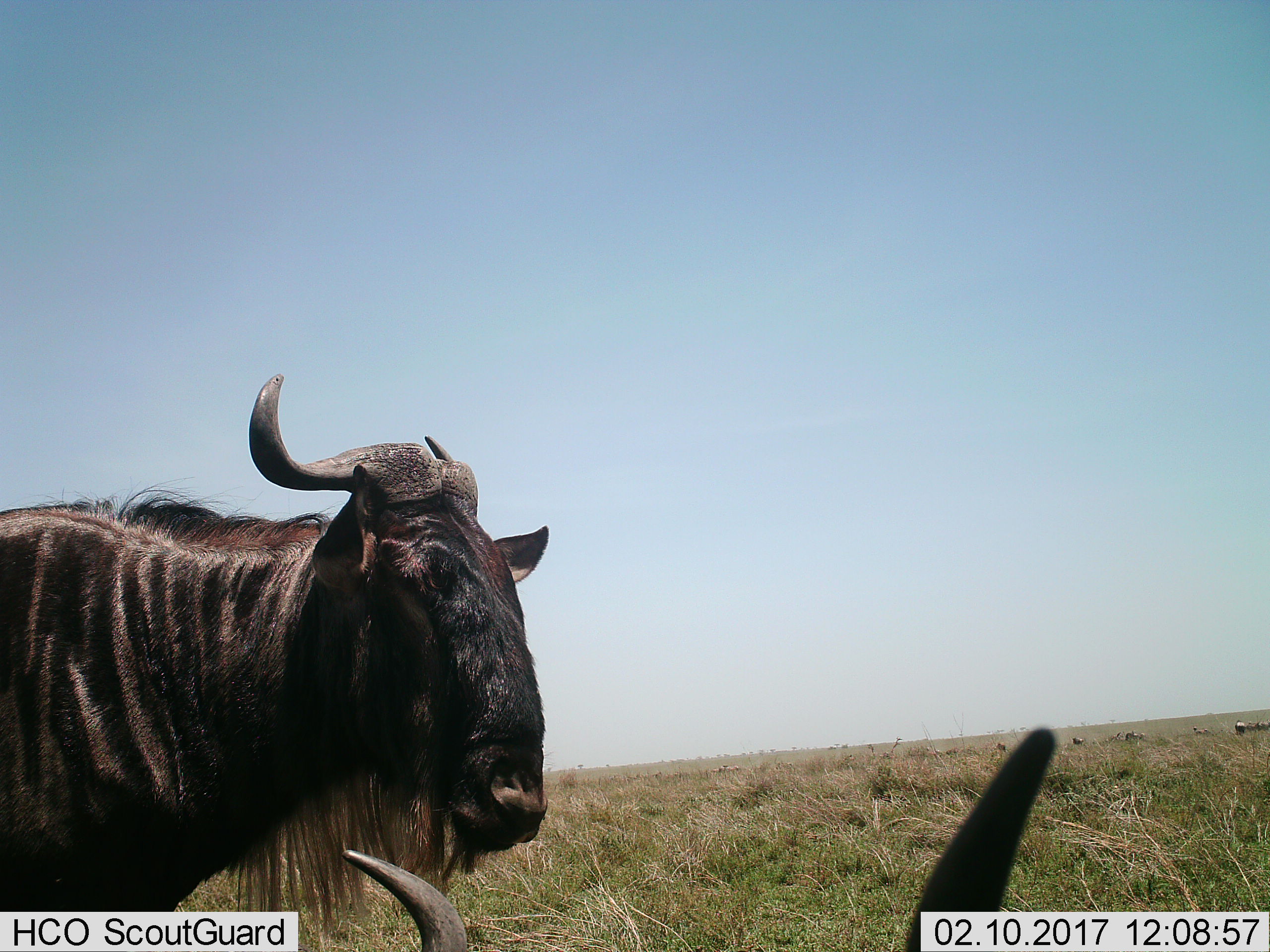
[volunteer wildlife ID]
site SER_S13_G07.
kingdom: Animalia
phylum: Chordata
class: Mammalia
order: Artiodactyla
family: Bovidae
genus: Connochaetes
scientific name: Connochaetes taurinus taurinus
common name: blue wildebeest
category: wildebeestblue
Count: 2.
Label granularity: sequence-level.